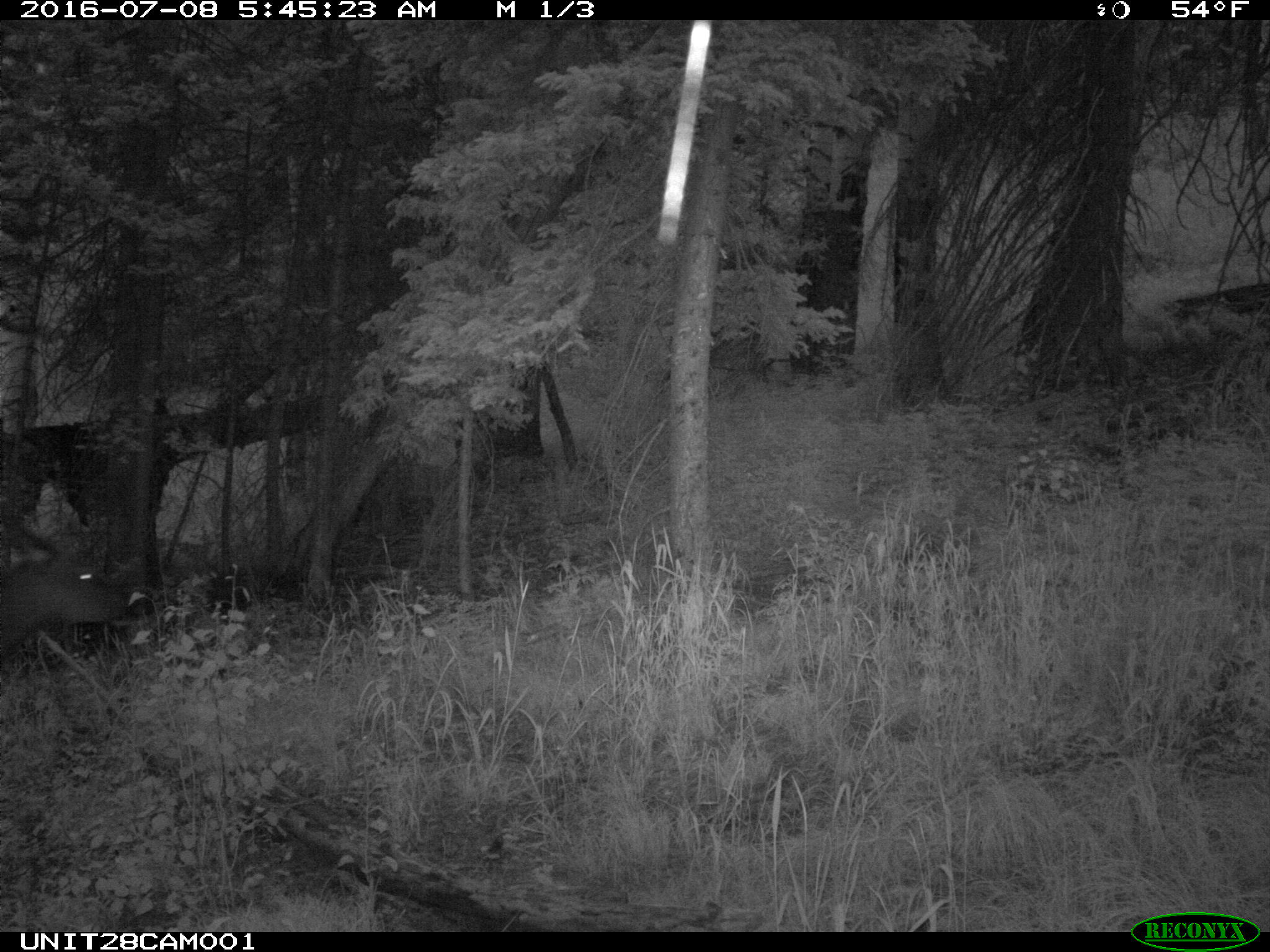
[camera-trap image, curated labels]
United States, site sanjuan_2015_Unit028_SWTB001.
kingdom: Animalia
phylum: Chordata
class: Mammalia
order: Artiodactyla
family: Cervidae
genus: Cervus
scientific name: Cervus elaphus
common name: red deer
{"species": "Cervus elaphus (red deer)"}